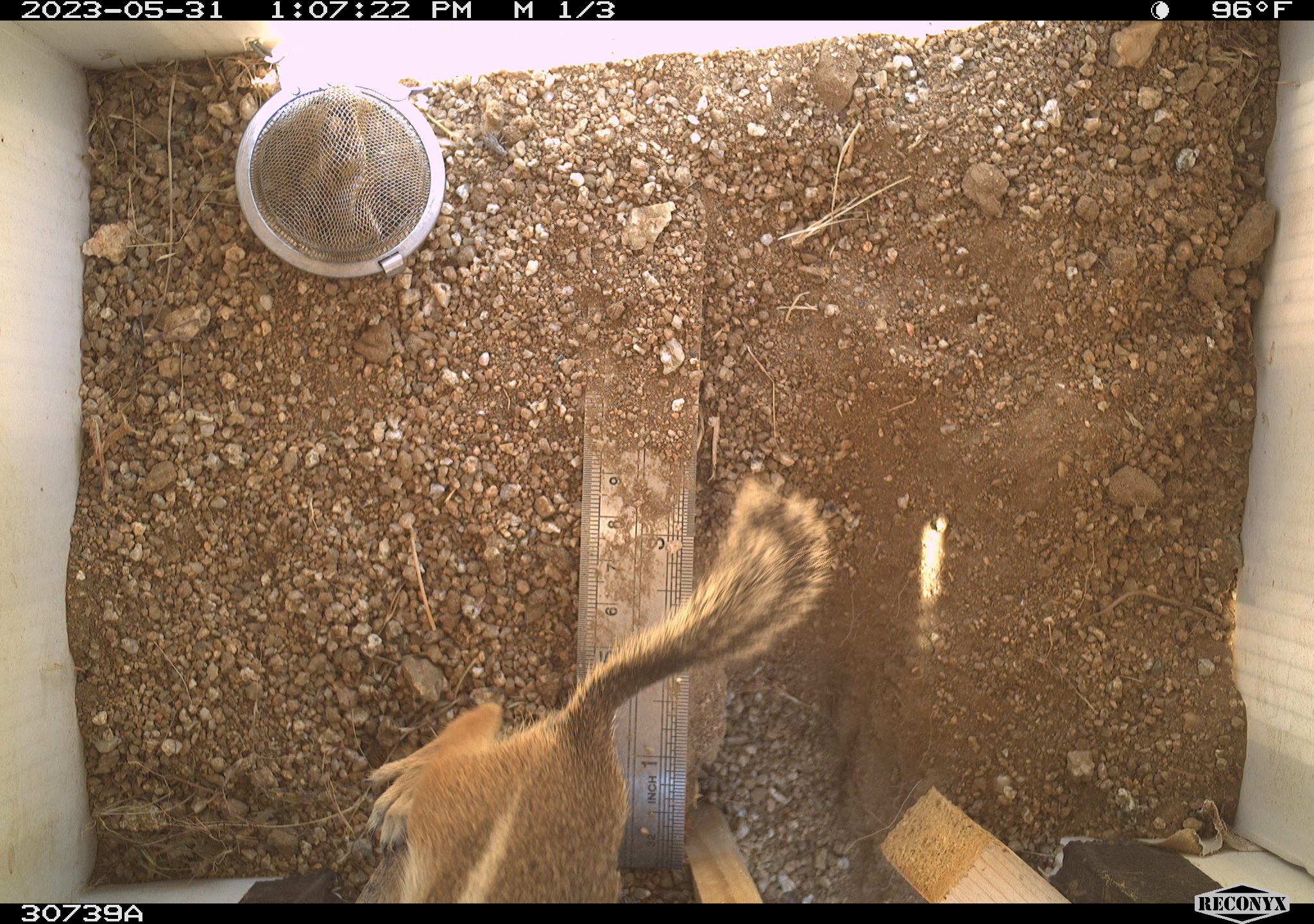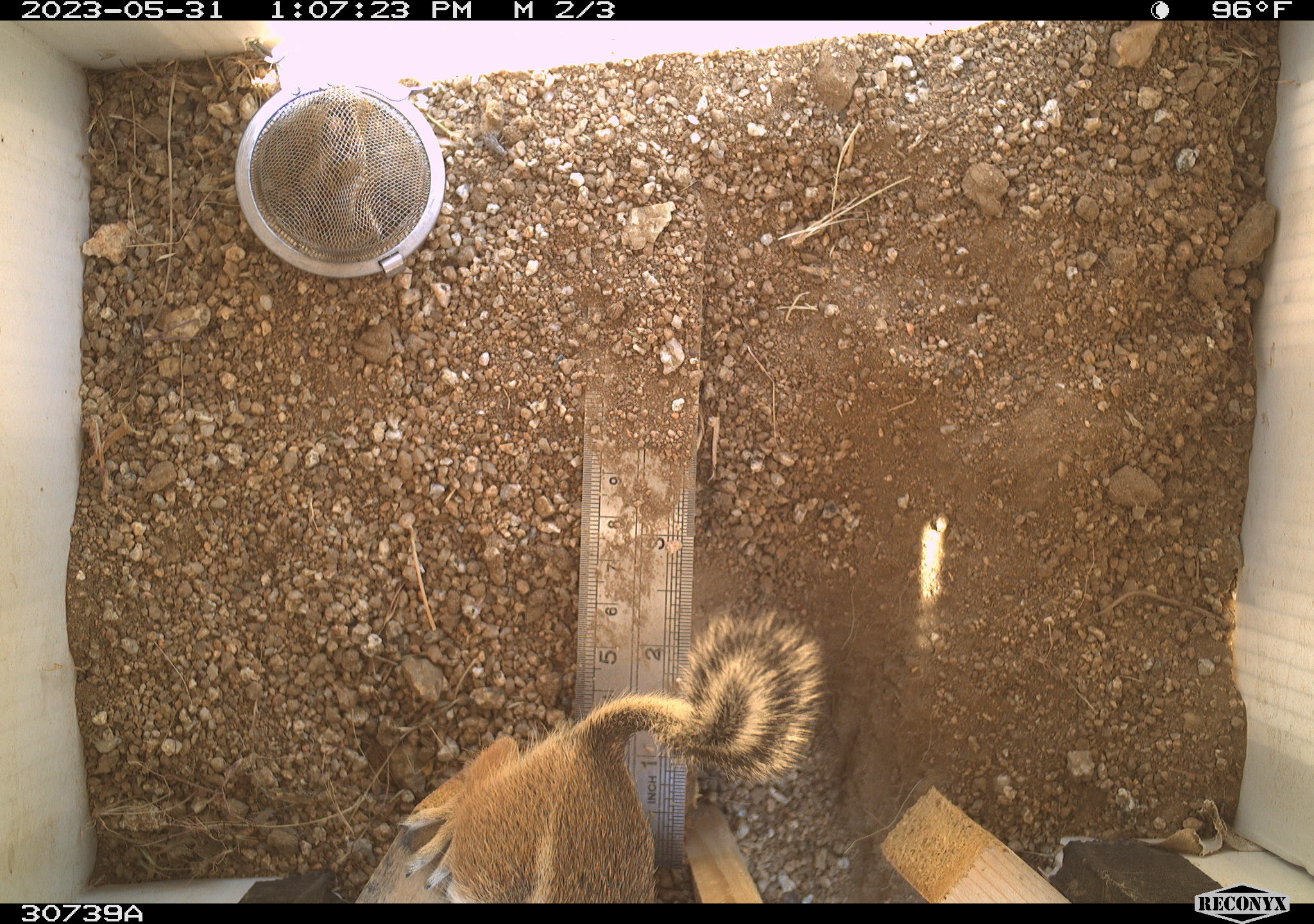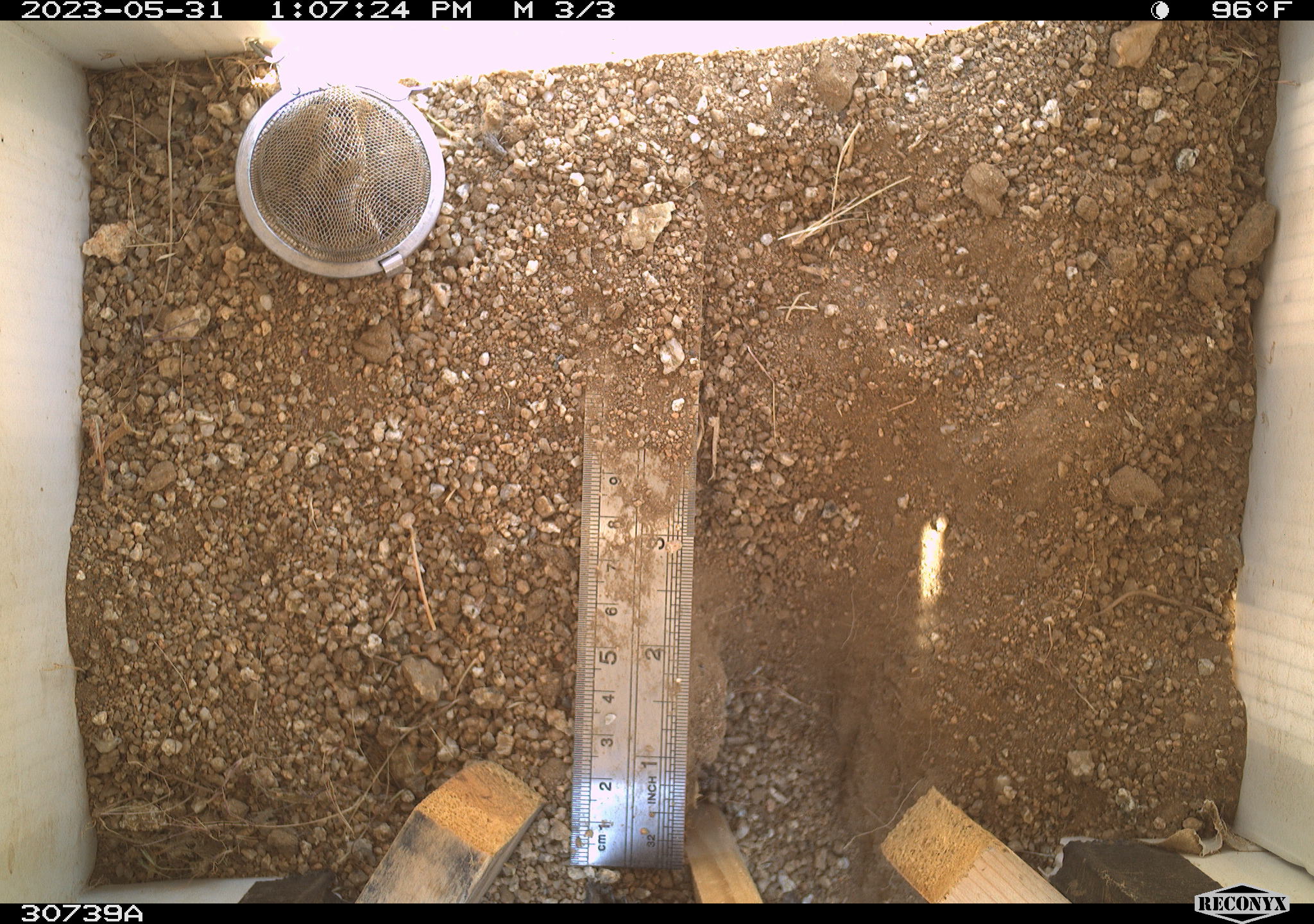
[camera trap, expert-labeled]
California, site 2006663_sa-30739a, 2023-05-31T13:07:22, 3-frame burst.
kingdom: Animalia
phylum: Chordata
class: Mammalia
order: Rodentia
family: Sciuridae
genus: Ammospermophilus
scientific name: Ammospermophilus leucurus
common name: white-tailed antelope squirrel